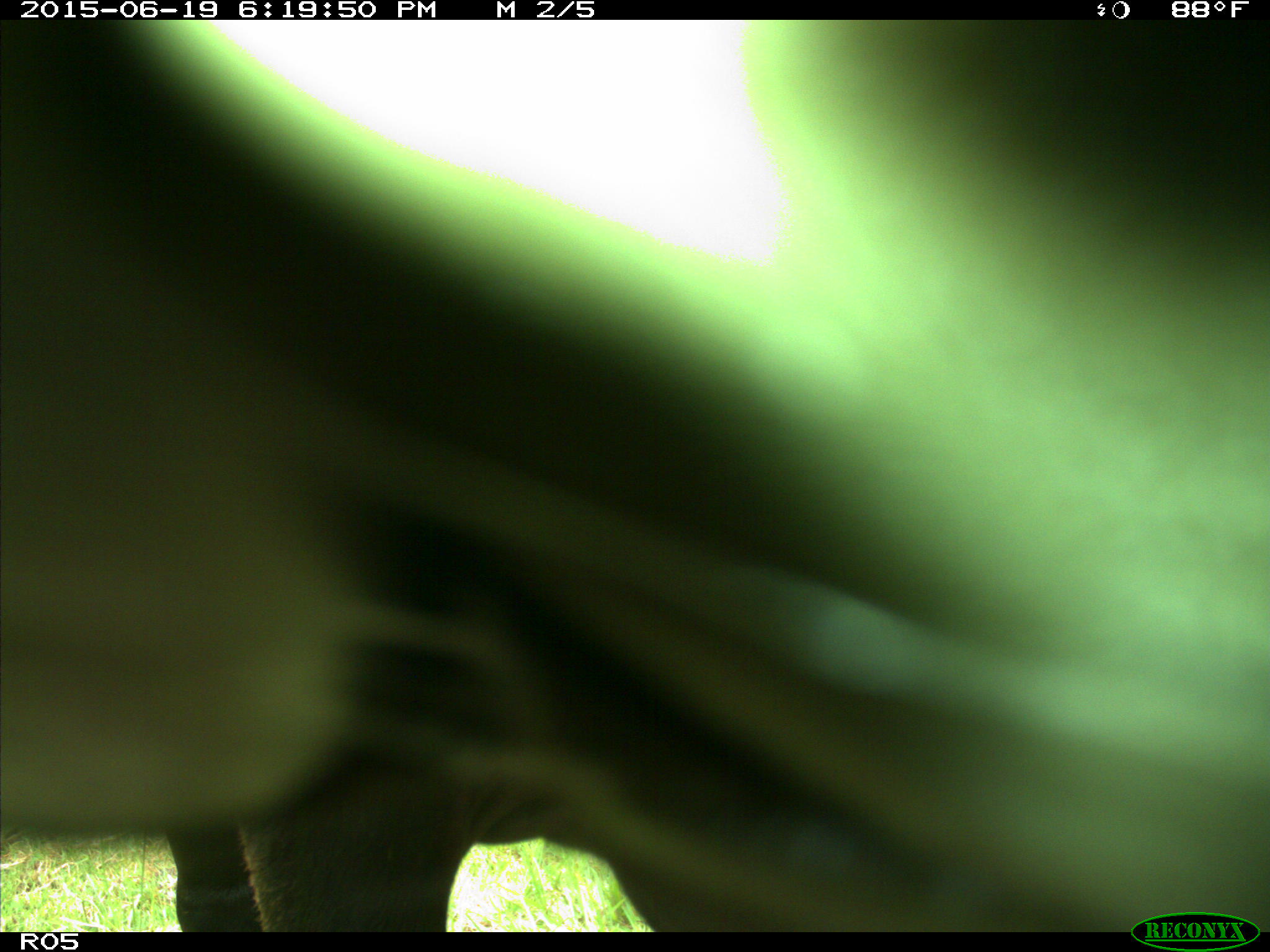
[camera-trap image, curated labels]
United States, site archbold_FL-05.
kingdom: Animalia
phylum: Chordata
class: Mammalia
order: Artiodactyla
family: Bovidae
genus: Bos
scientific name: Bos taurus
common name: domestic cow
Bos taurus (domestic cow).